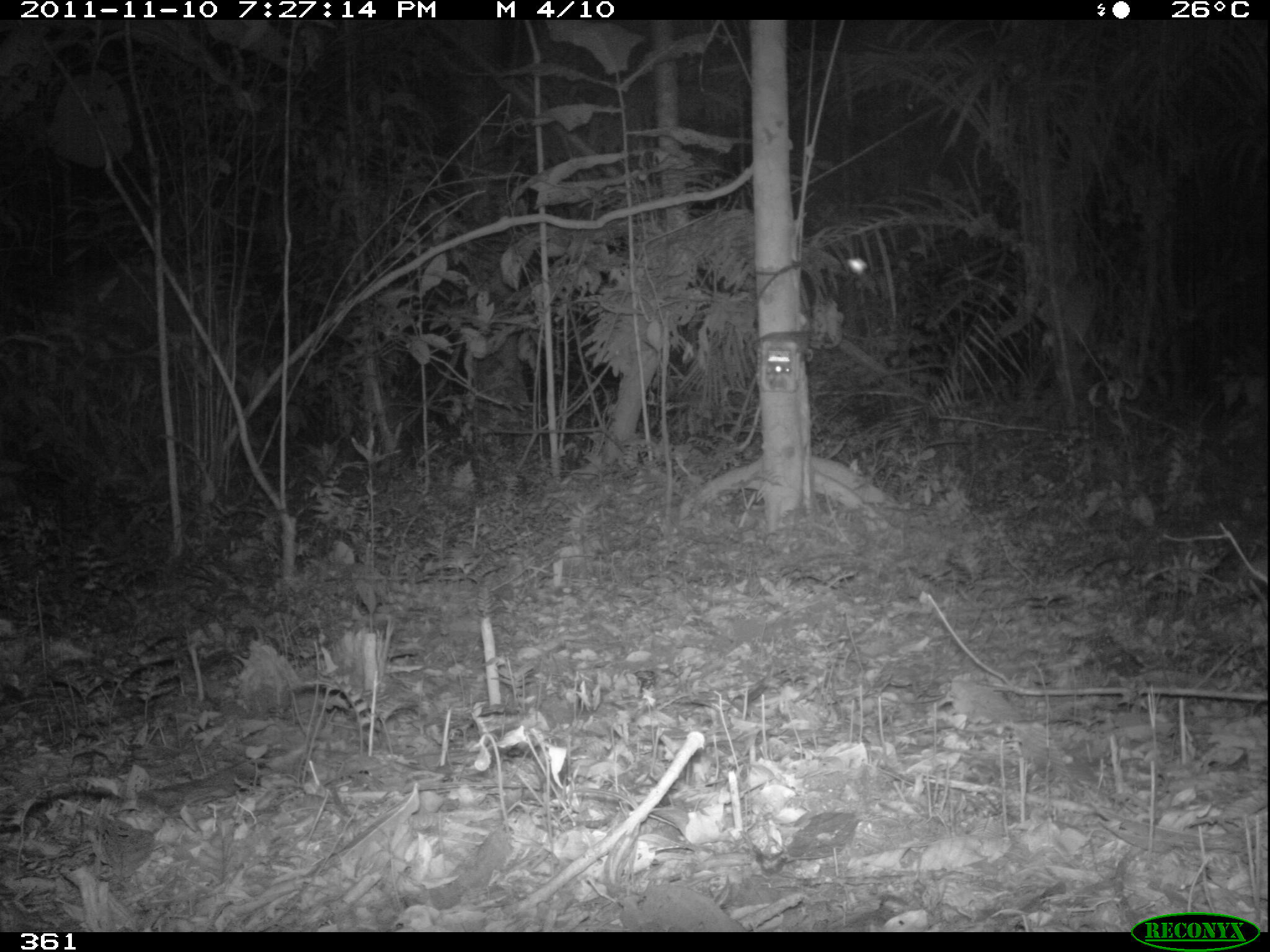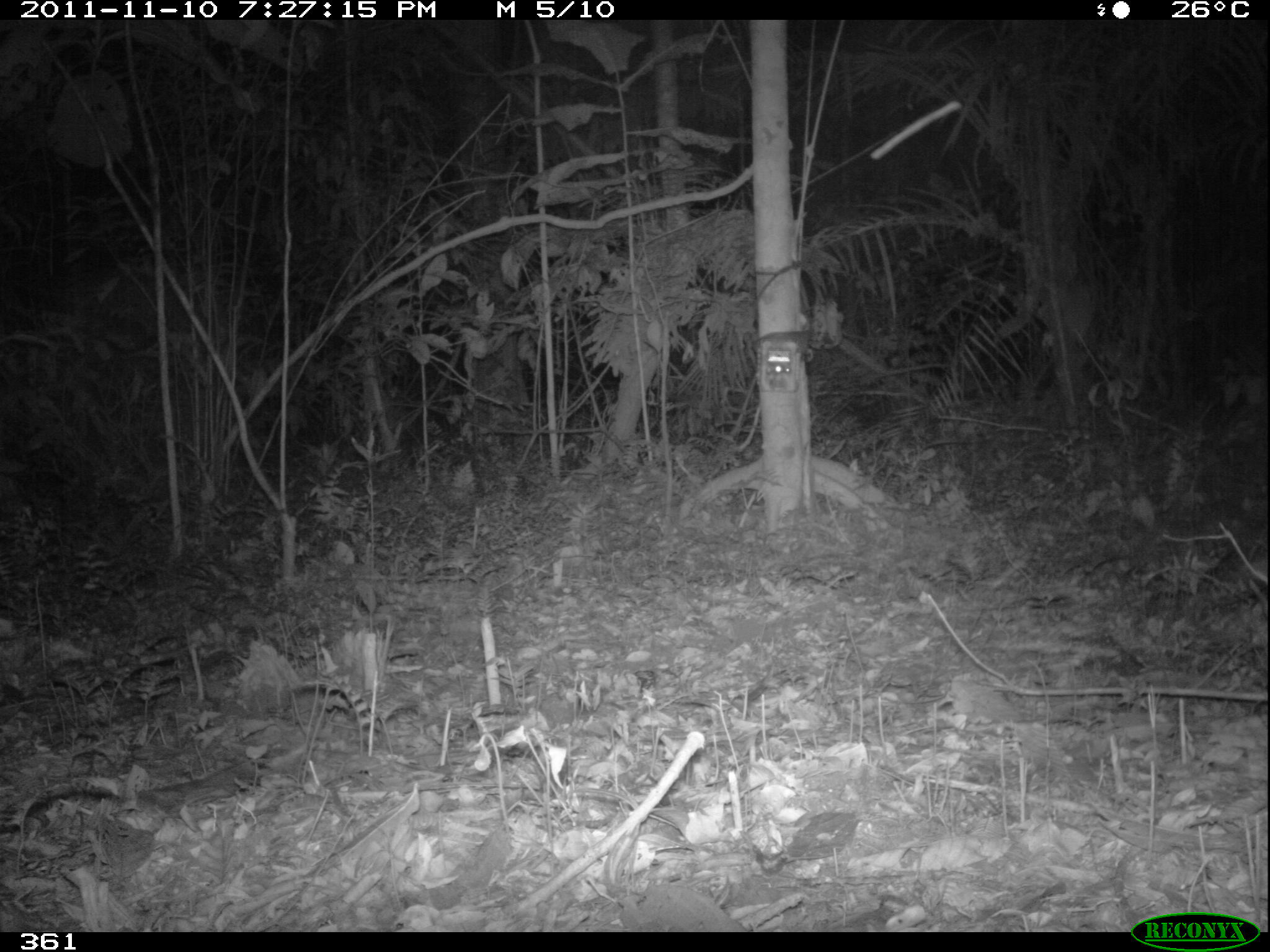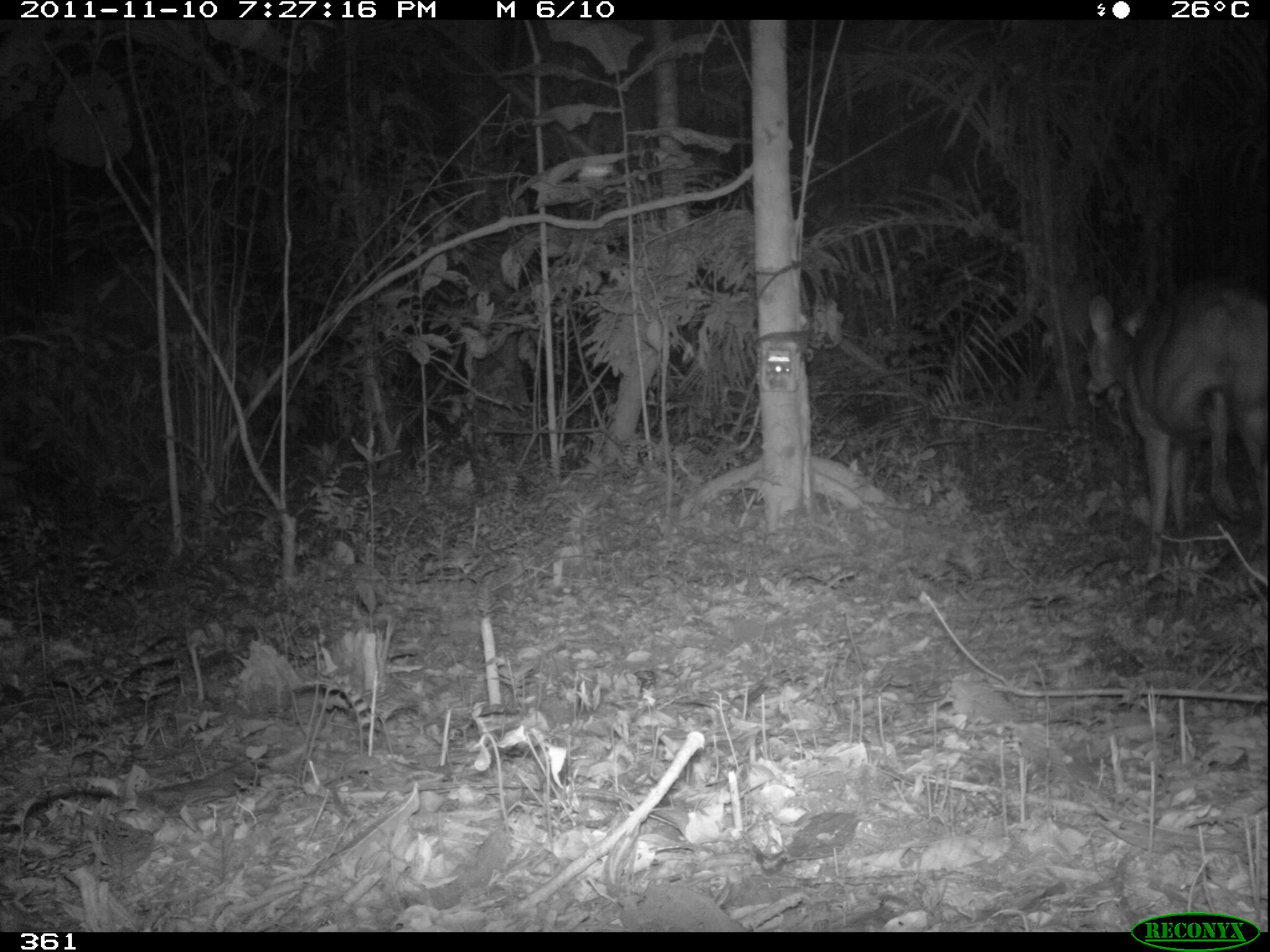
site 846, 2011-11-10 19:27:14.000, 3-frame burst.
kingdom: Animalia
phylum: Chordata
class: Mammalia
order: Artiodactyla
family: Cervidae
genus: Mazama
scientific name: Mazama americana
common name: red brocket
Mazama americana (red brocket).